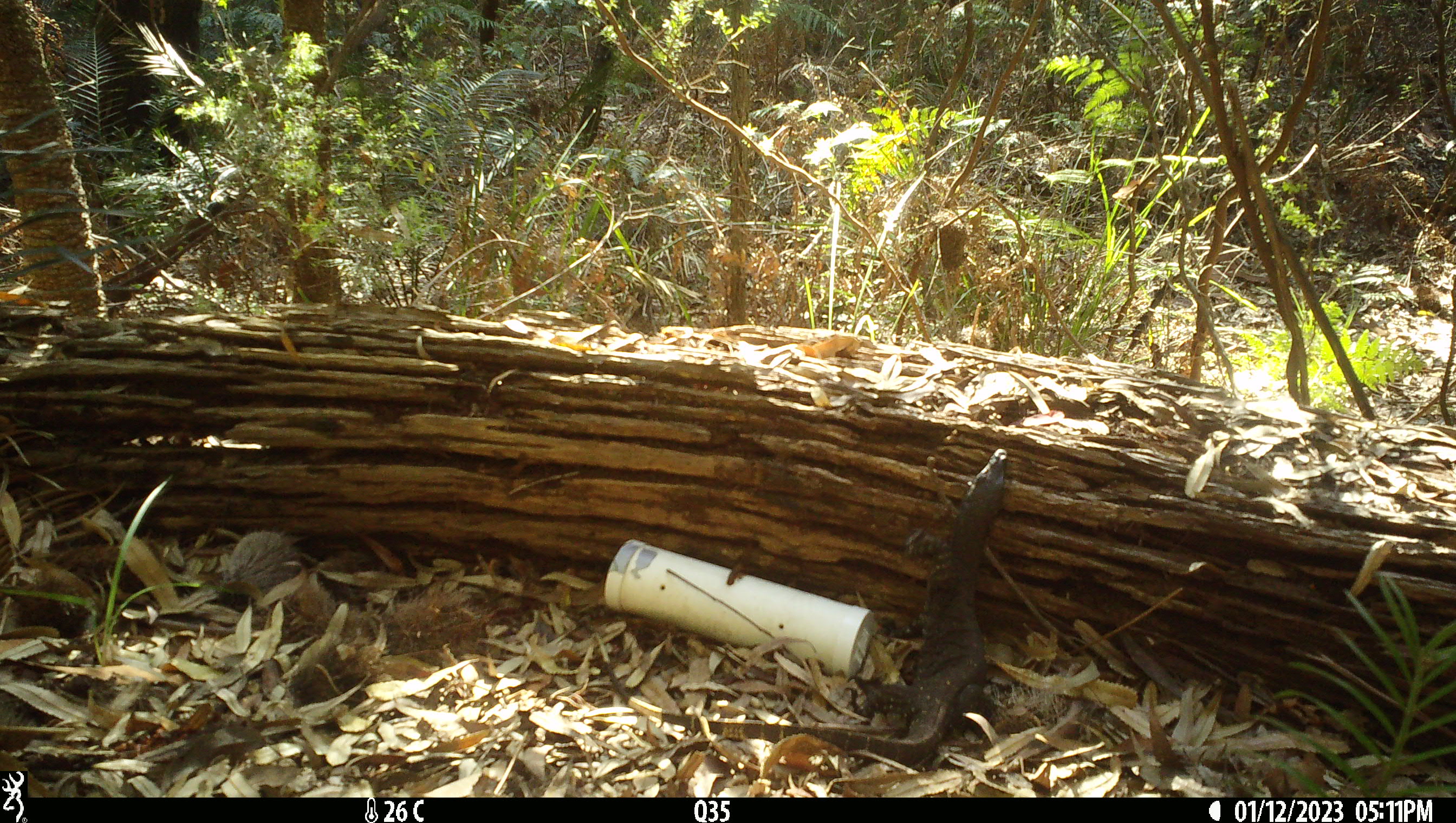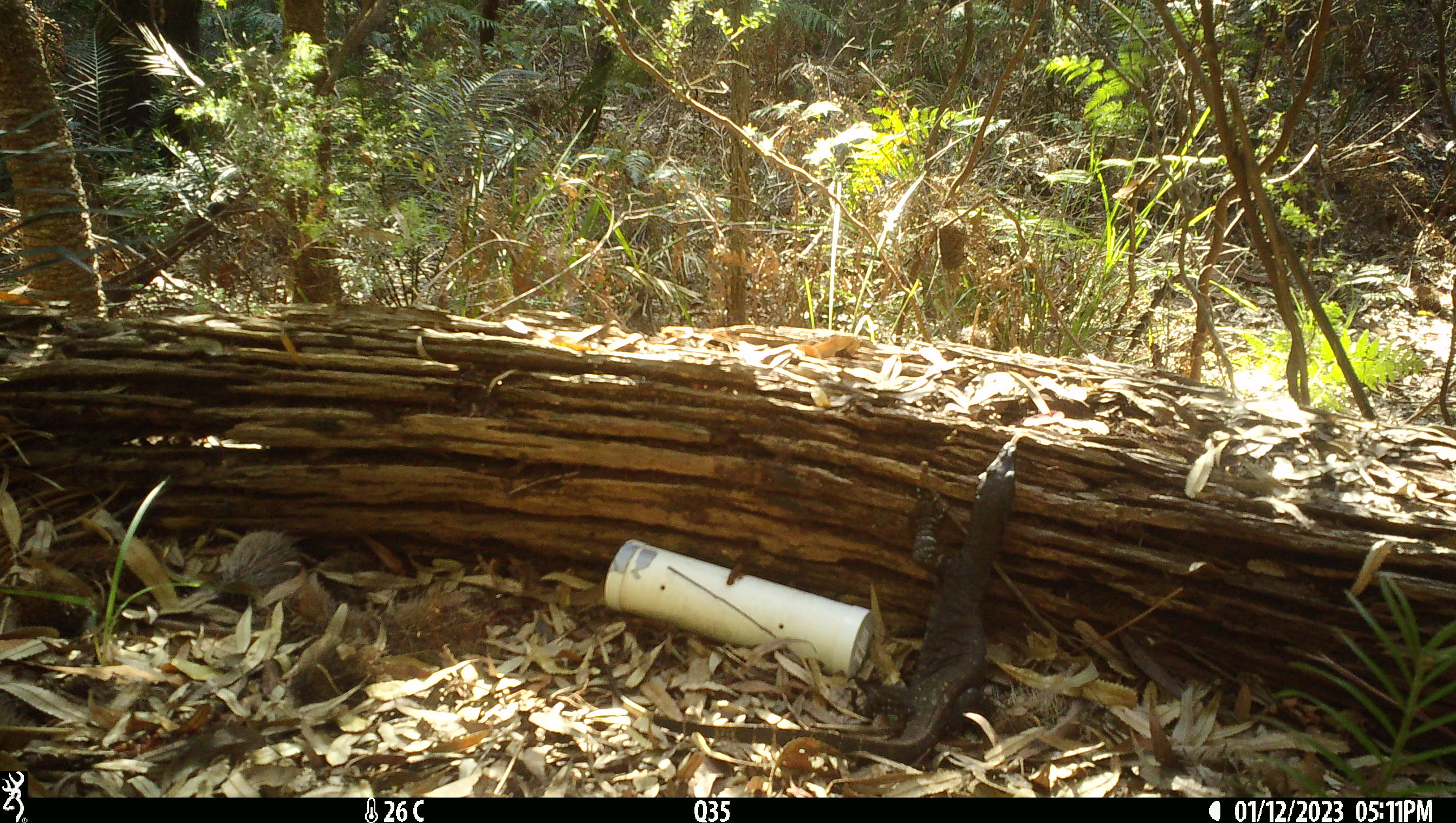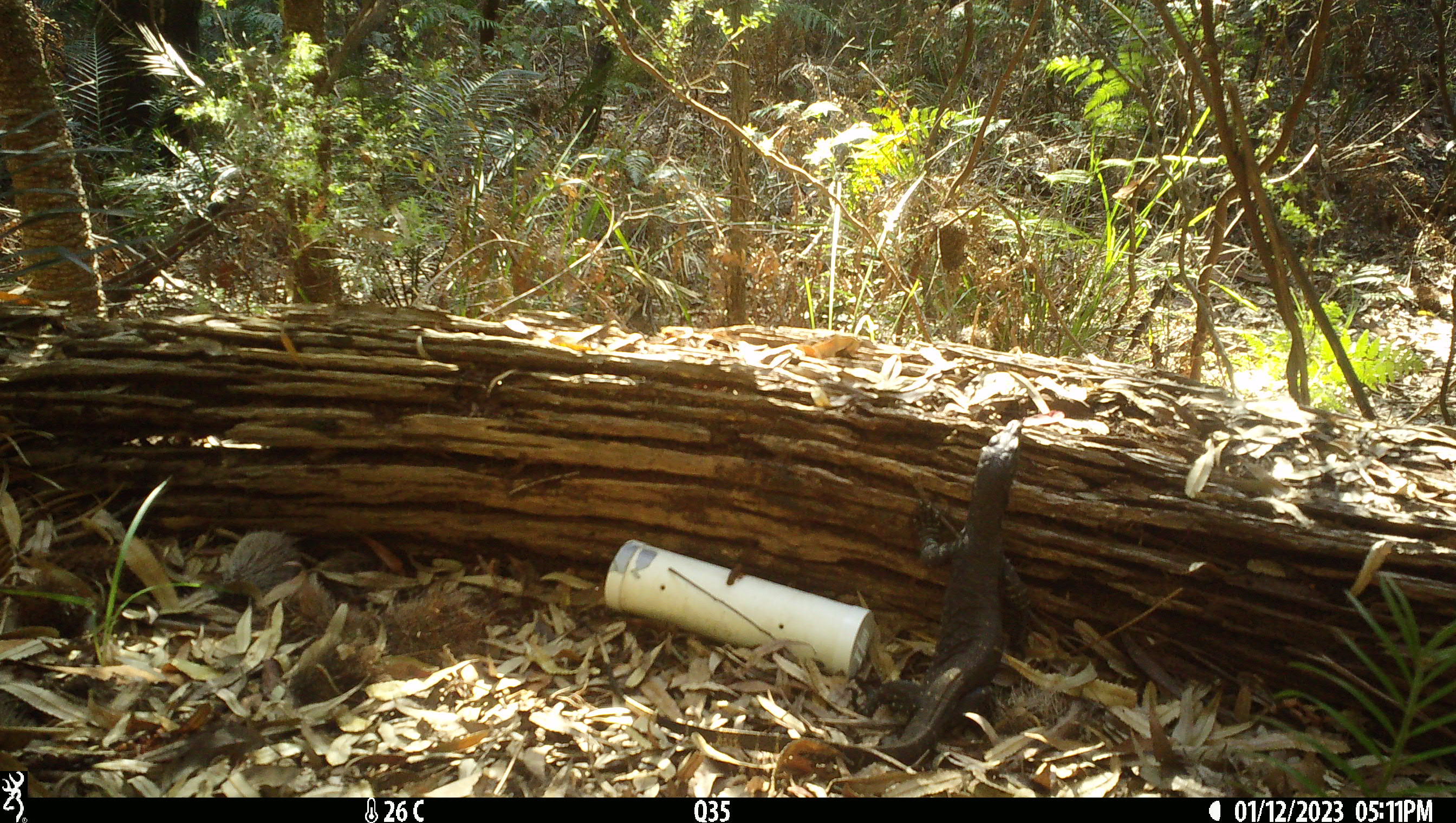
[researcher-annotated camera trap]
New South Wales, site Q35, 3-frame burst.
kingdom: Animalia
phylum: Chordata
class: Reptilia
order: Squamata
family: Varanidae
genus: Varanus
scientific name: Varanus varius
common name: lace monitor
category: goanna